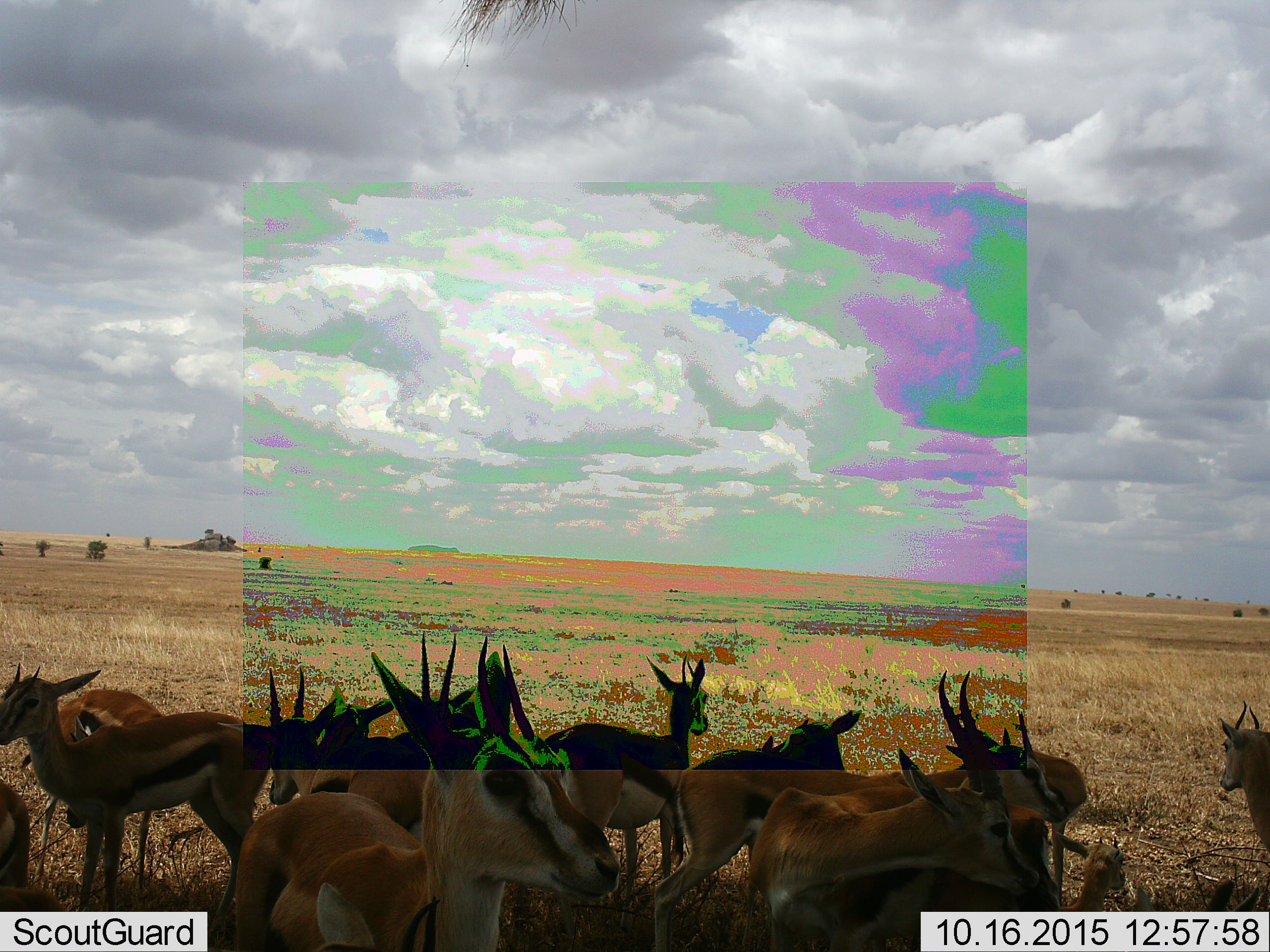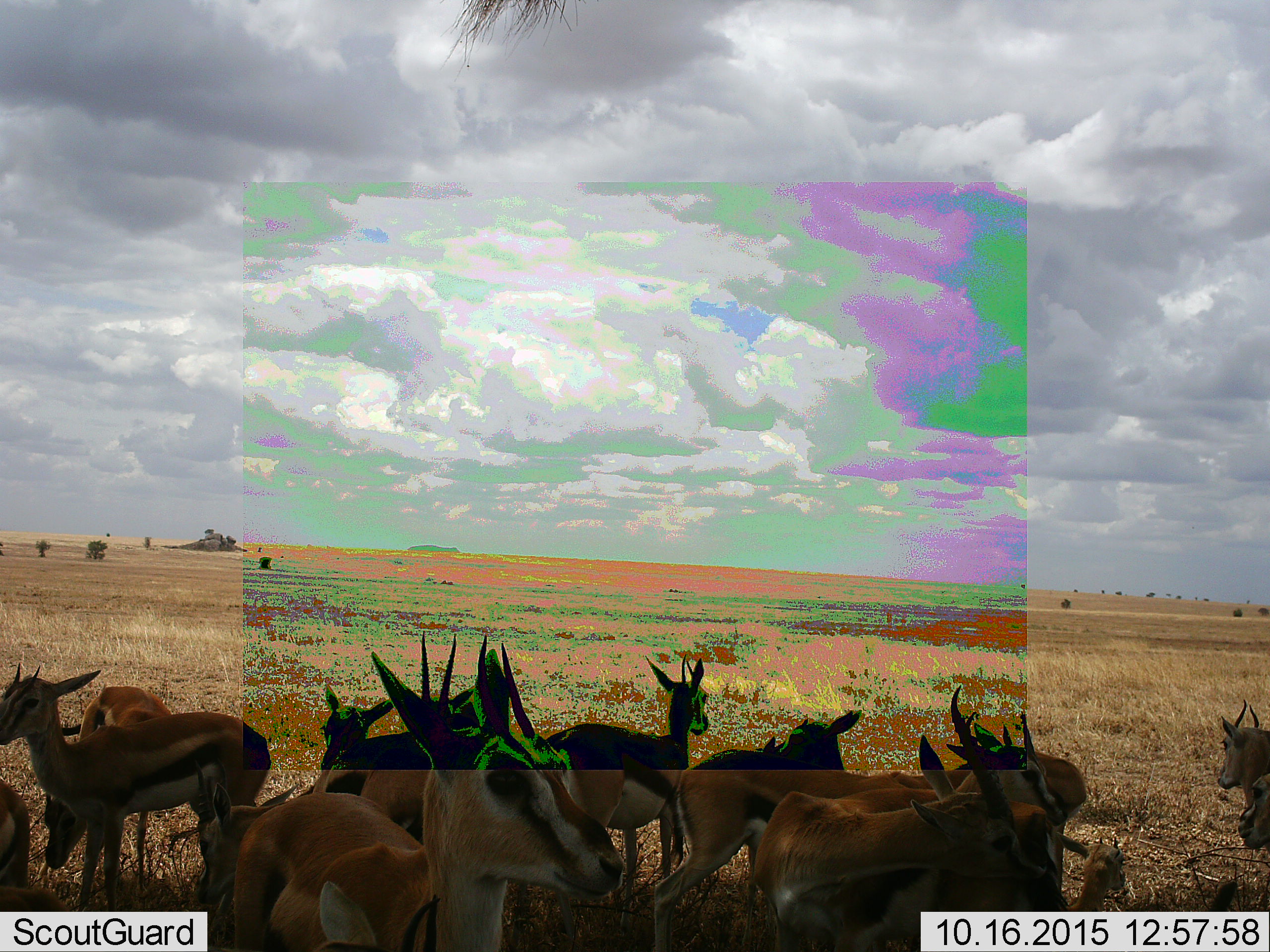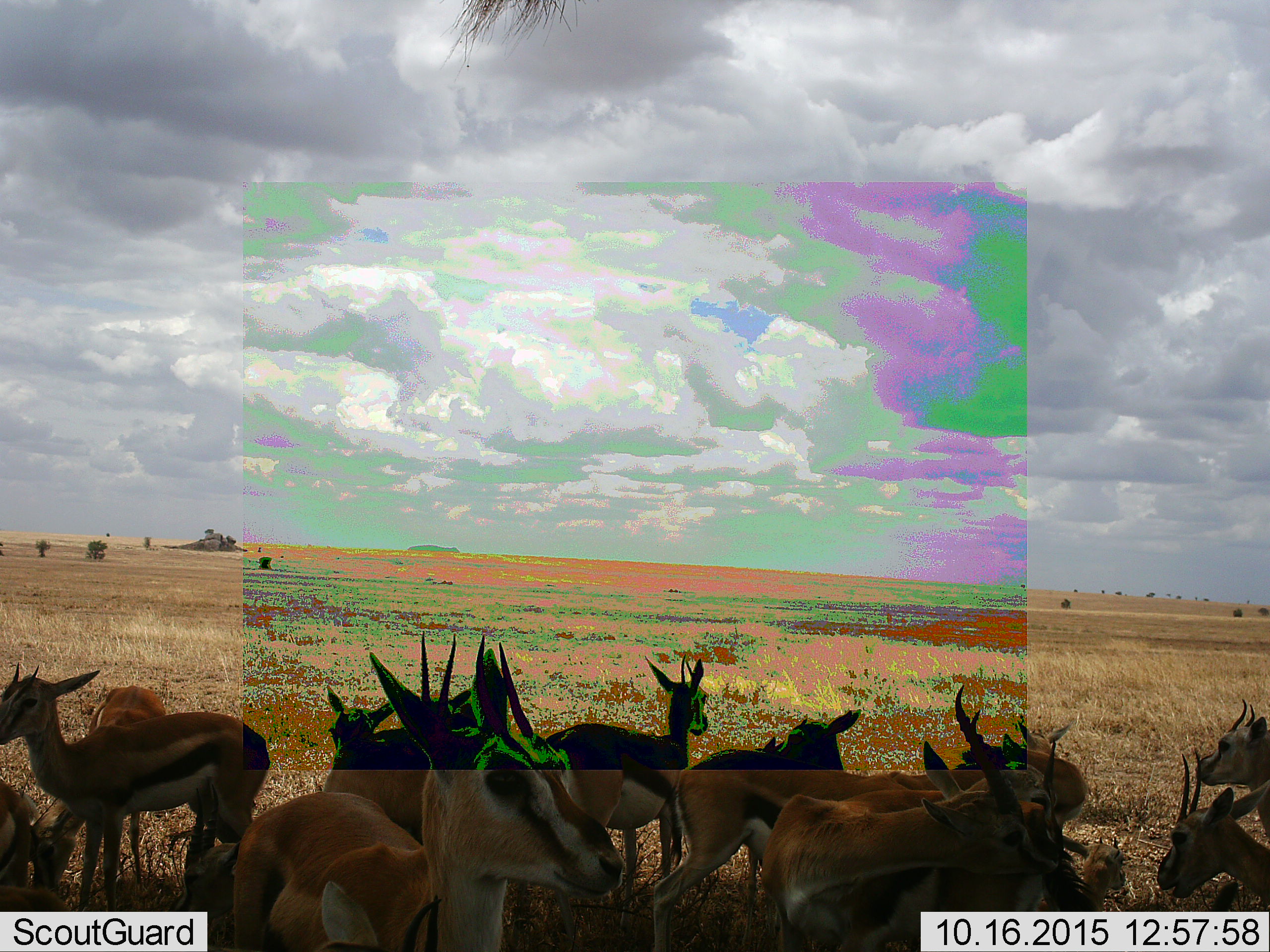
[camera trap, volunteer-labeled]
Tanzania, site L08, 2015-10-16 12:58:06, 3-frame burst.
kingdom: Animalia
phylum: Chordata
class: Mammalia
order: Artiodactyla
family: Bovidae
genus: Eudorcas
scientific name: Eudorcas thomsonii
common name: thomson's gazelle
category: gazellethomsons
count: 11-50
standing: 62%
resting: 0%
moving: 38%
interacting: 38%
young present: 25%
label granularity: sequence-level